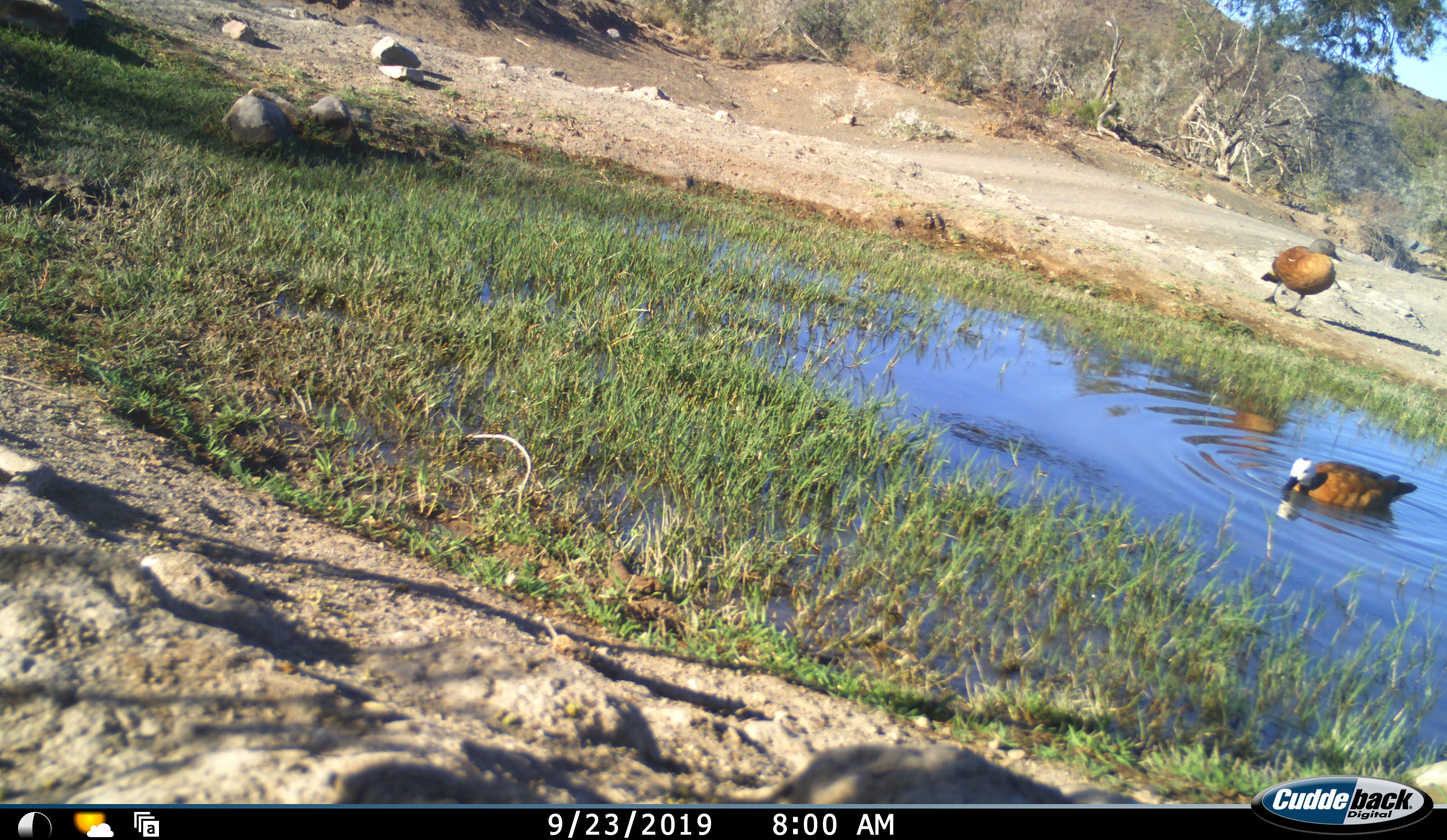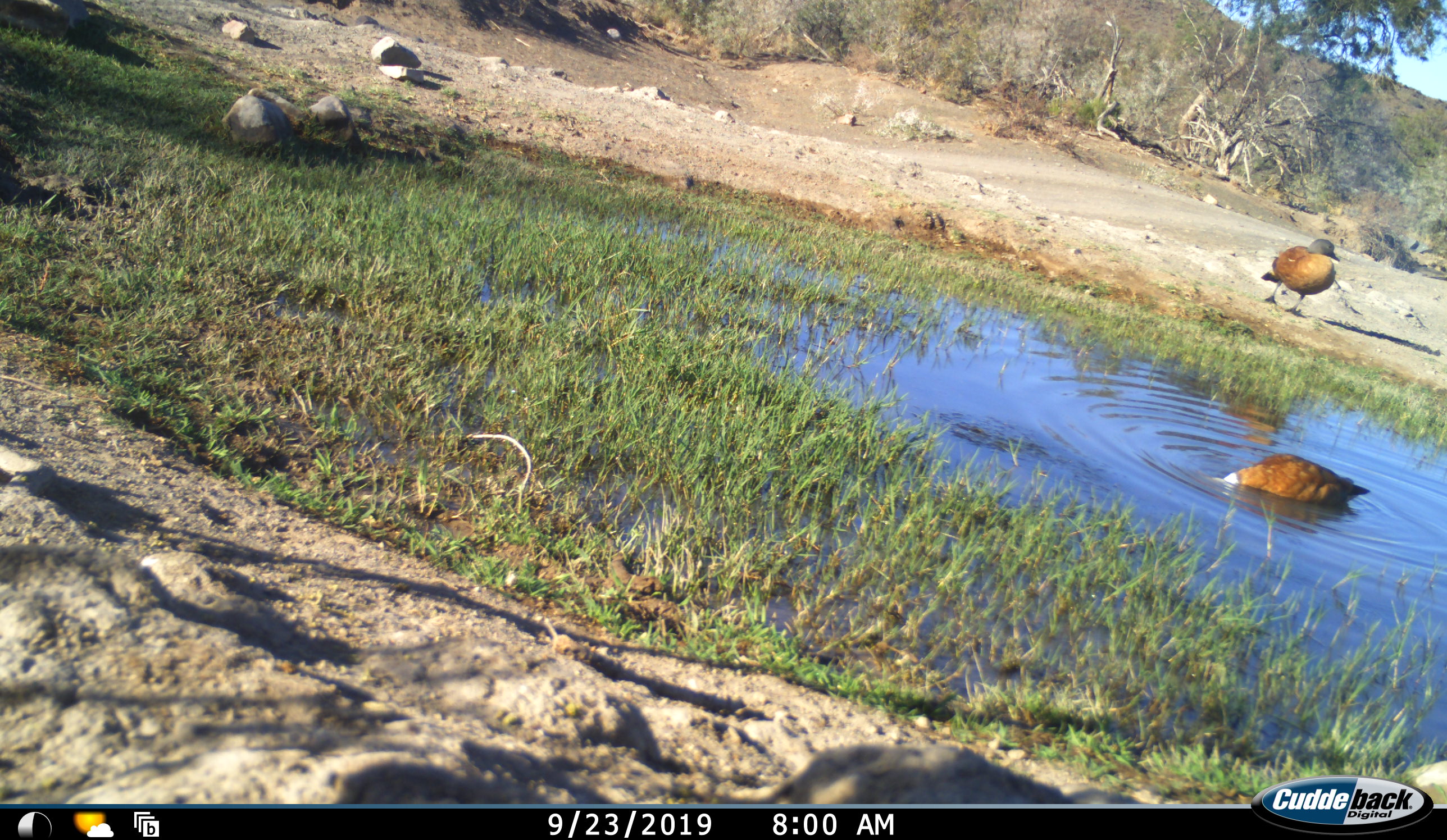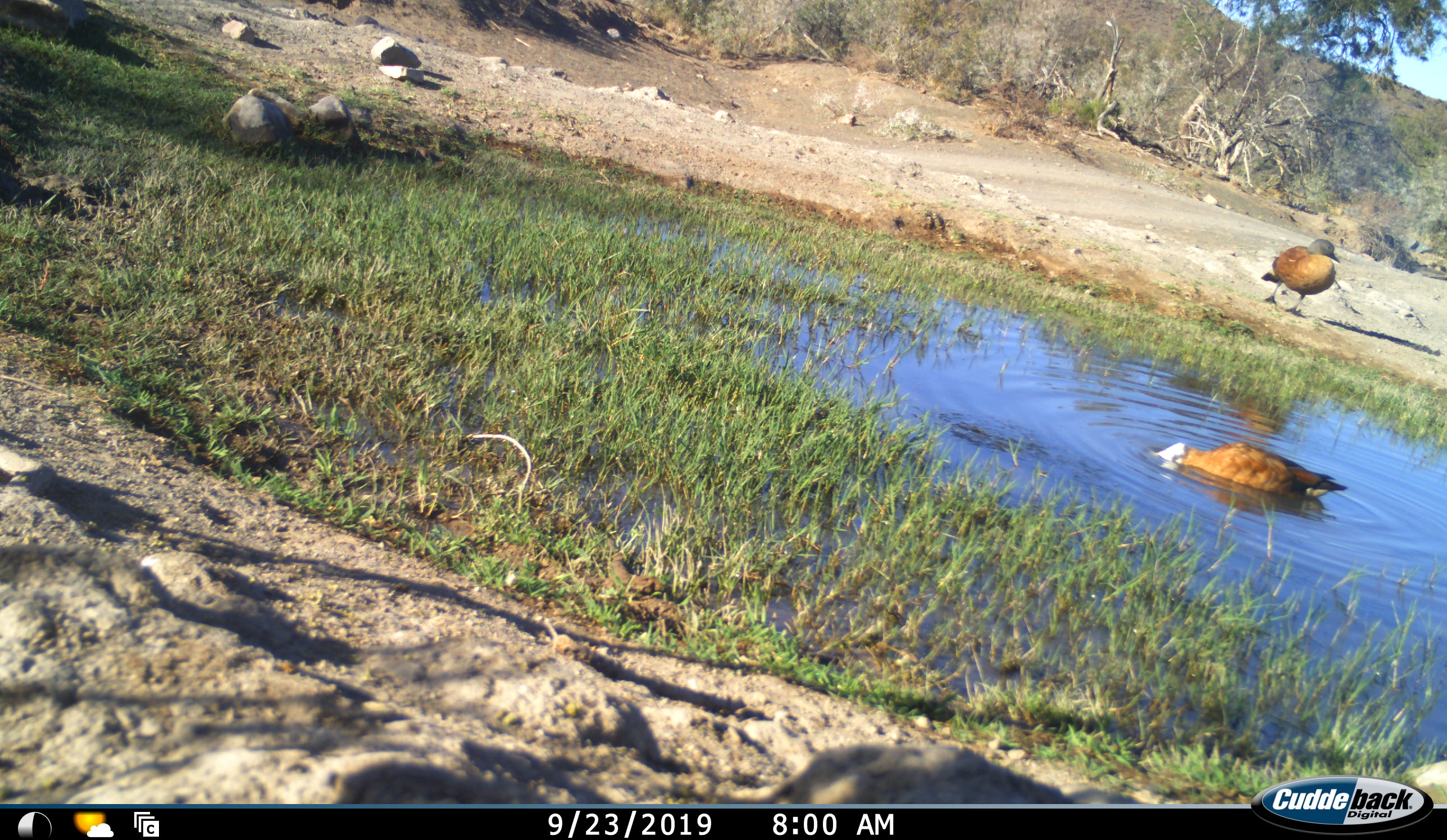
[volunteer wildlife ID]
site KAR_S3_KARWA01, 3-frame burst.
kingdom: Animalia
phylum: Chordata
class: Aves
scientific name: Aves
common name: bird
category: birdother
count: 2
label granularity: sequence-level